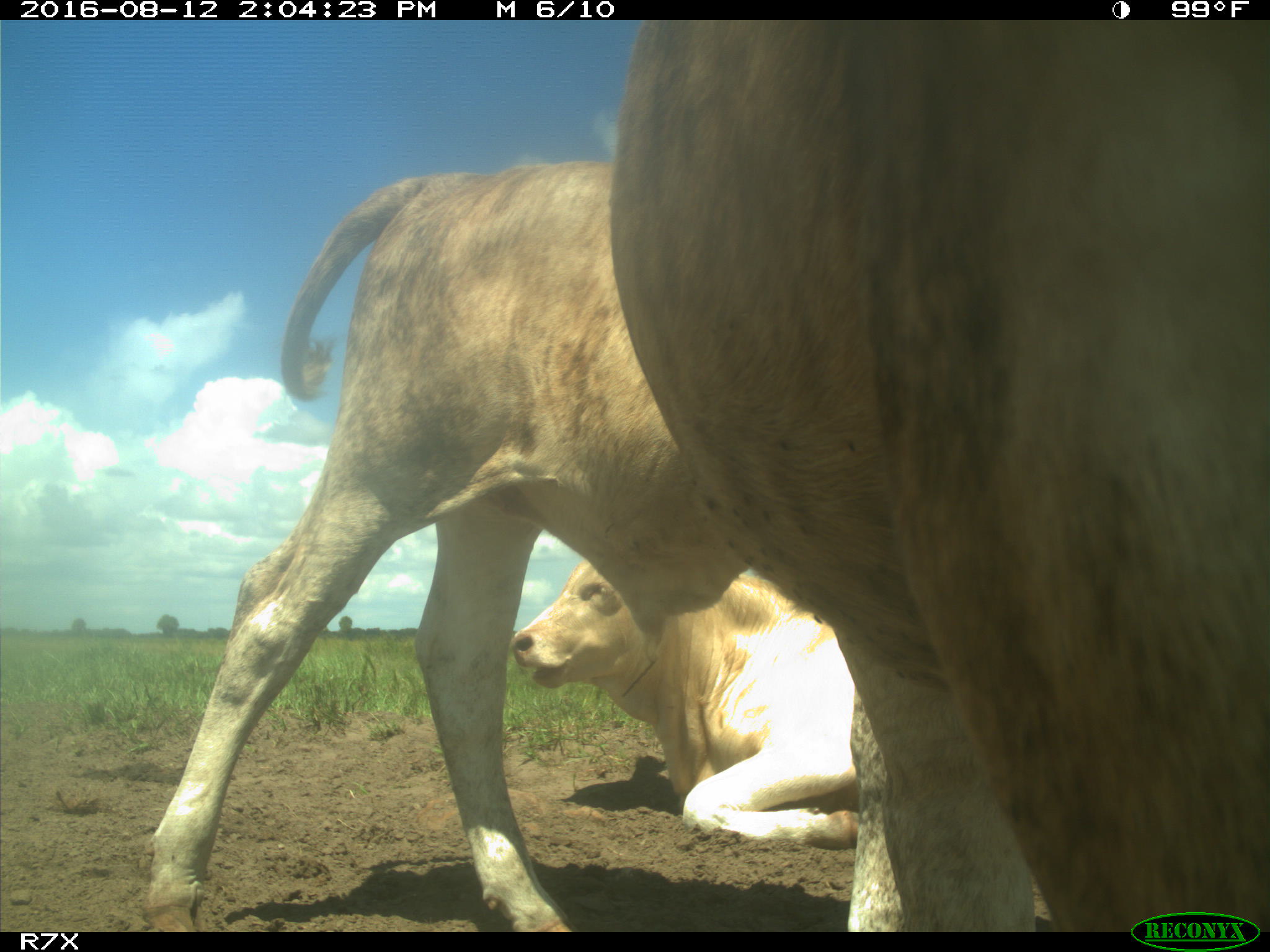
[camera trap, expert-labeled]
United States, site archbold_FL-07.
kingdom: Animalia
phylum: Chordata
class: Mammalia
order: Artiodactyla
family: Bovidae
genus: Bos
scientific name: Bos taurus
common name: domestic cow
Bos taurus (domestic cow).